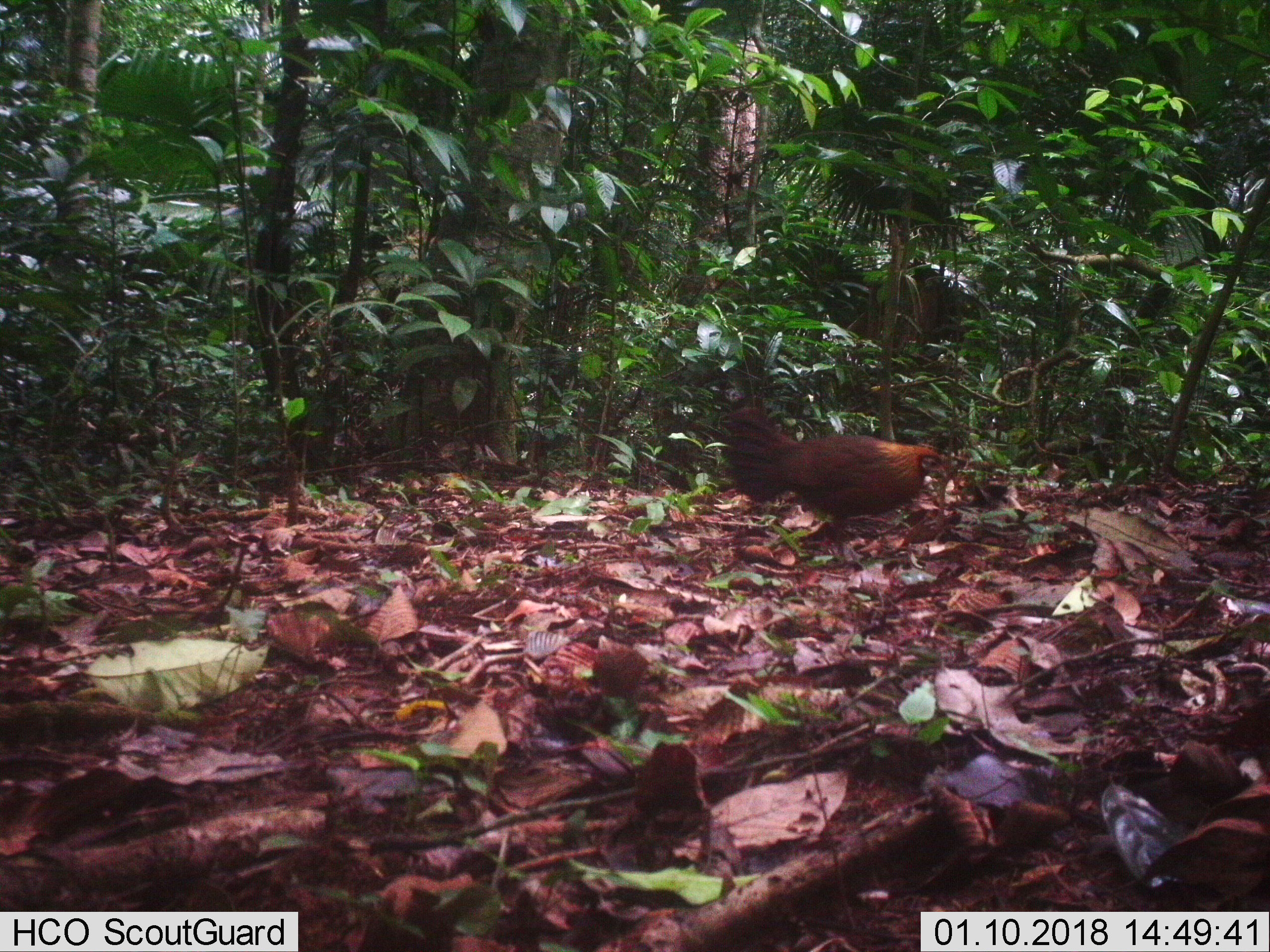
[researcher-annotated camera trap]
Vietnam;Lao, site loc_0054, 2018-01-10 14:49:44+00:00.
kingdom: Animalia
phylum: Chordata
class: Aves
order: Galliformes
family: Phasianidae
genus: Gallus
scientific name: Gallus gallus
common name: red junglefowl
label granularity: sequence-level